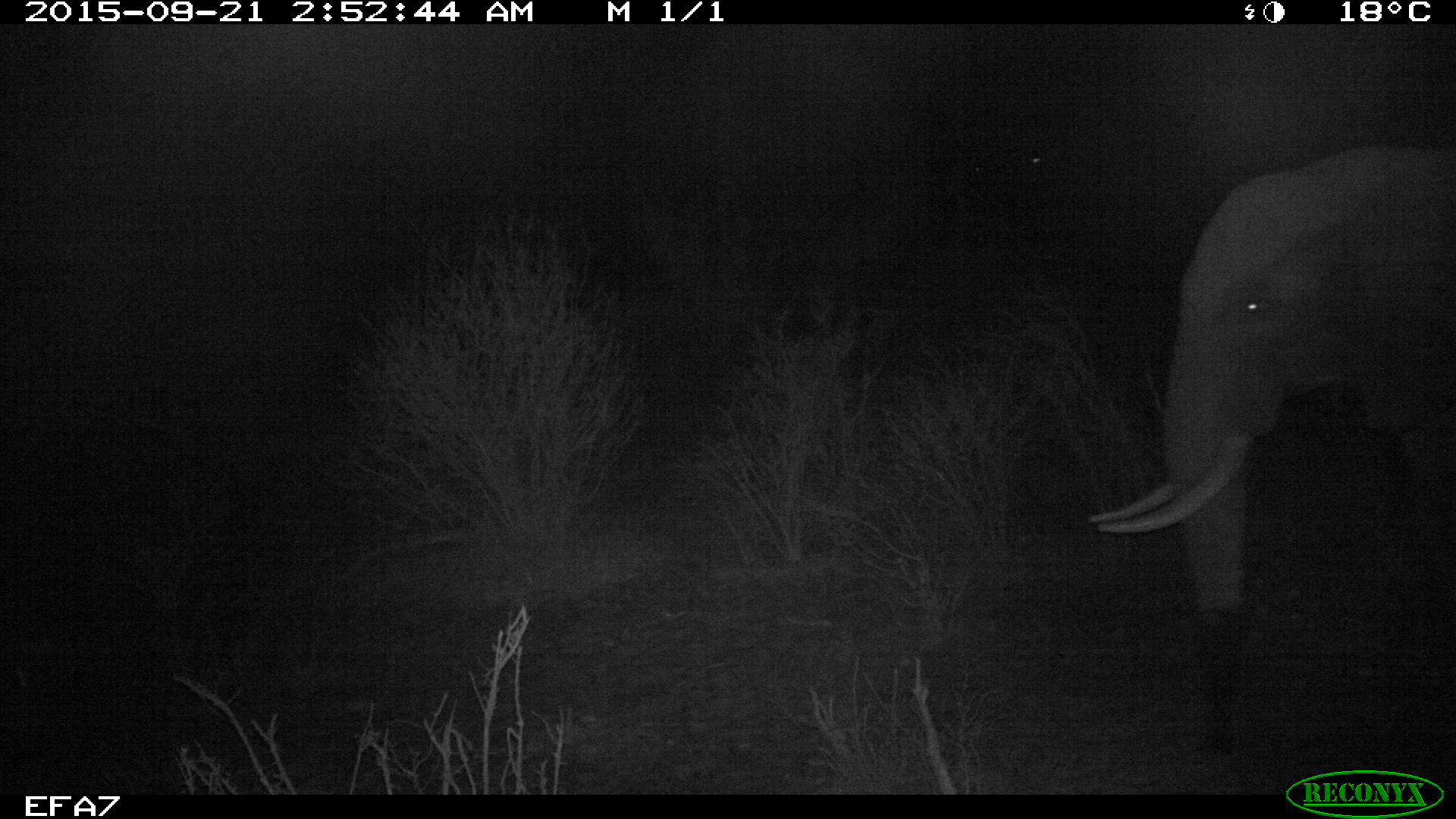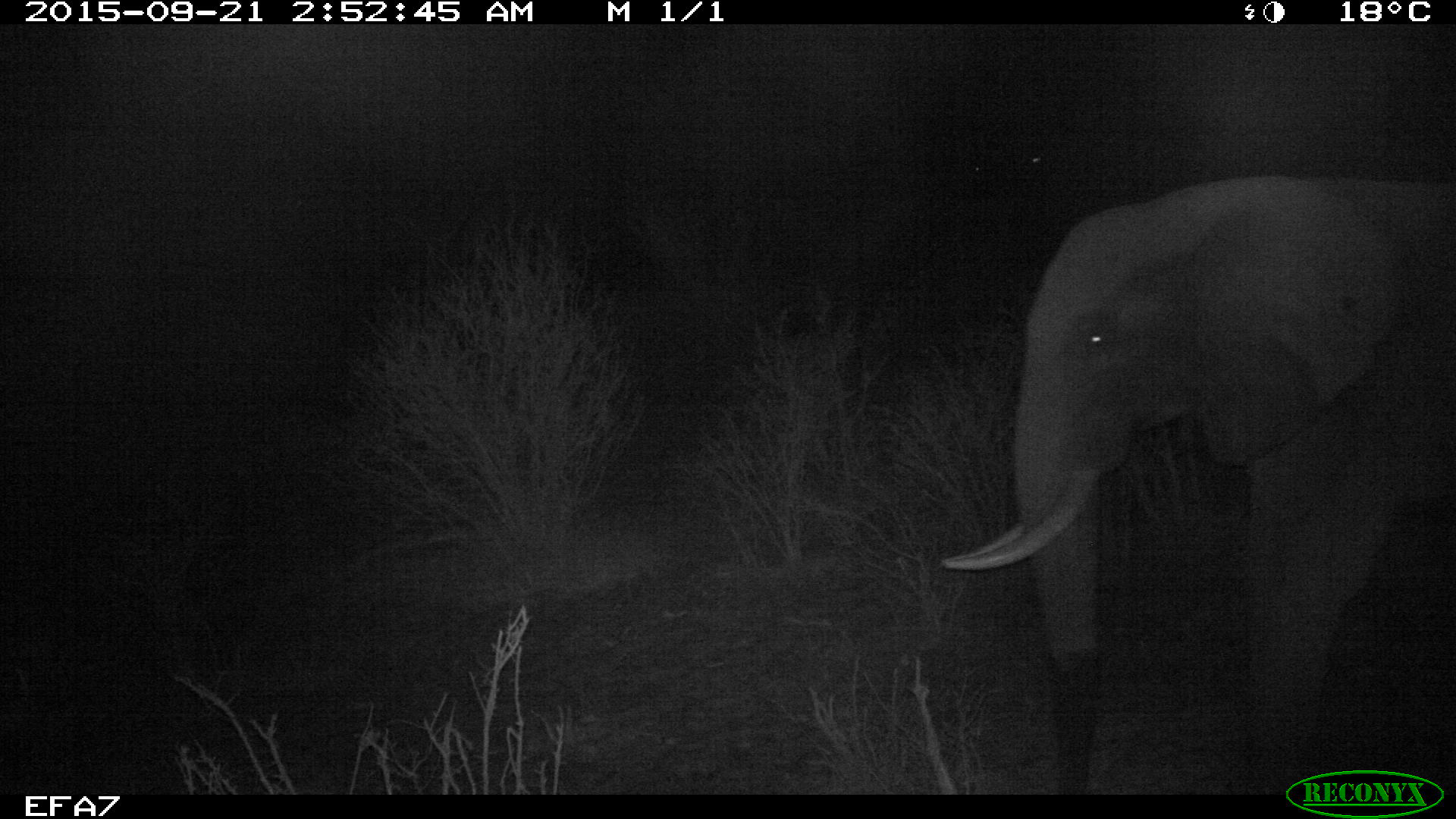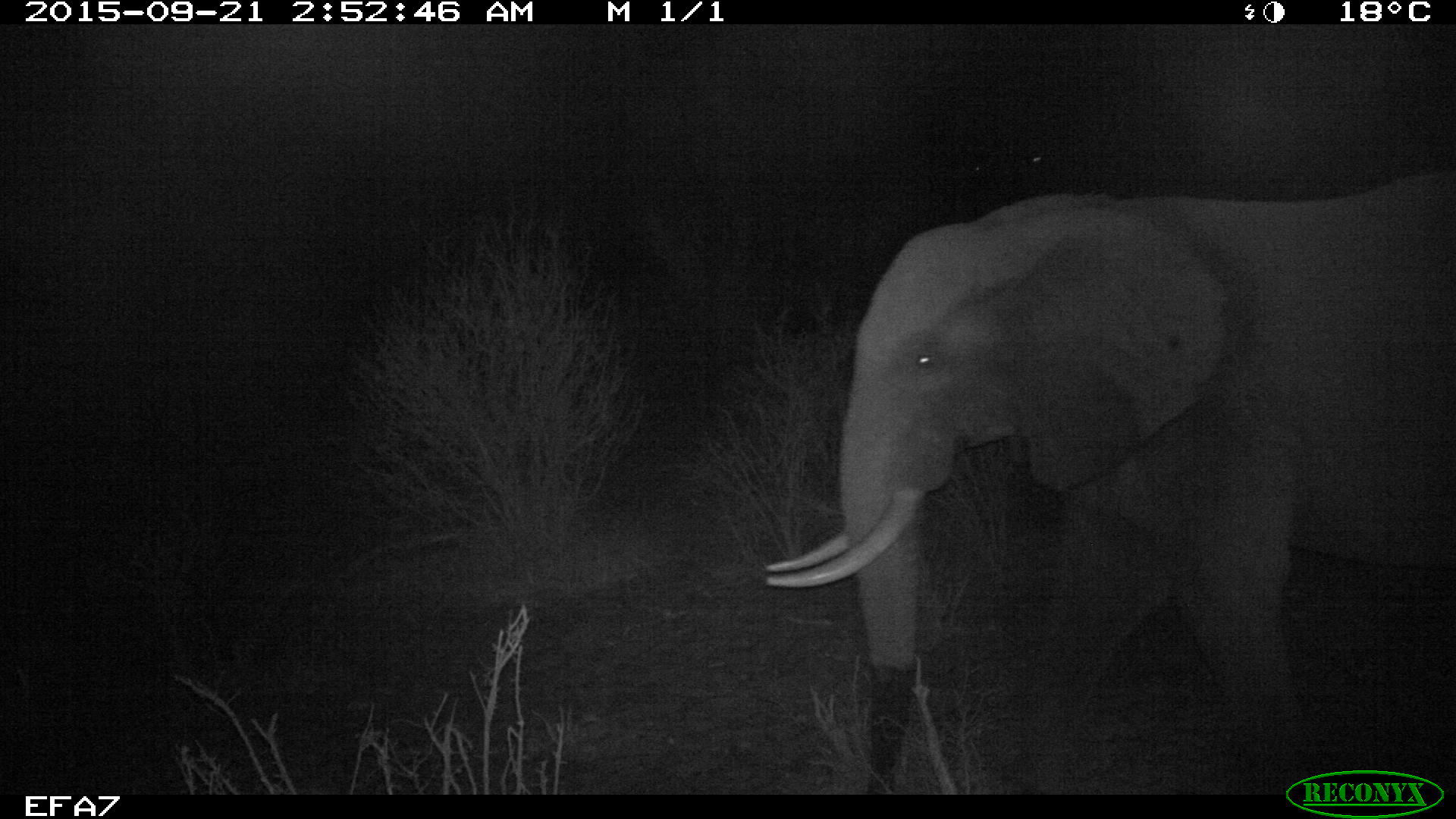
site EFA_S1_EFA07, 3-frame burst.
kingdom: Animalia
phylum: Chordata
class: Mammalia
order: Proboscidea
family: Elephantidae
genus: Loxodonta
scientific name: Loxodonta africana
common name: african bush elephant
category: elephant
Elephant (african bush elephant) (Loxodonta africana), count 1. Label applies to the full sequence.